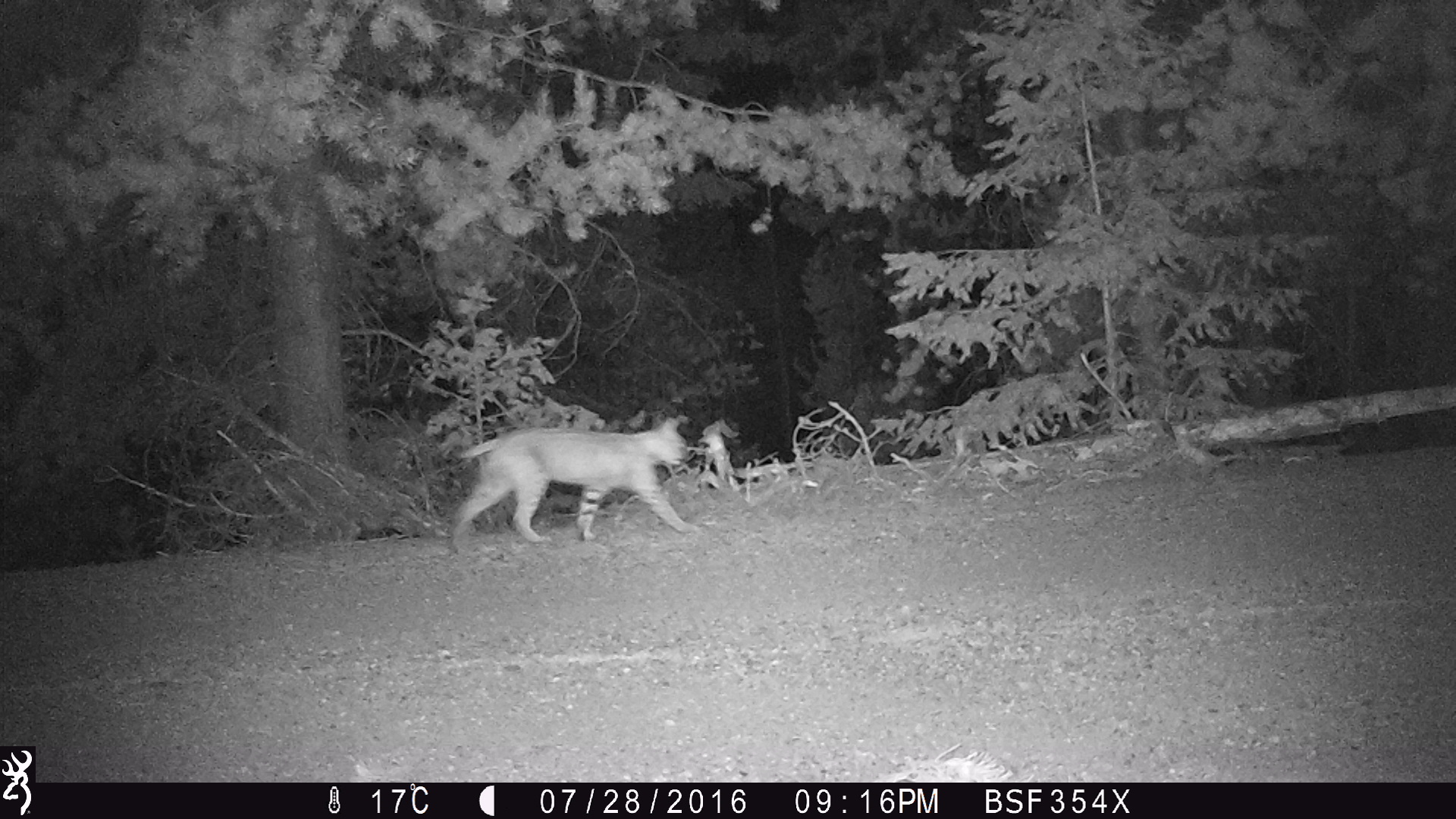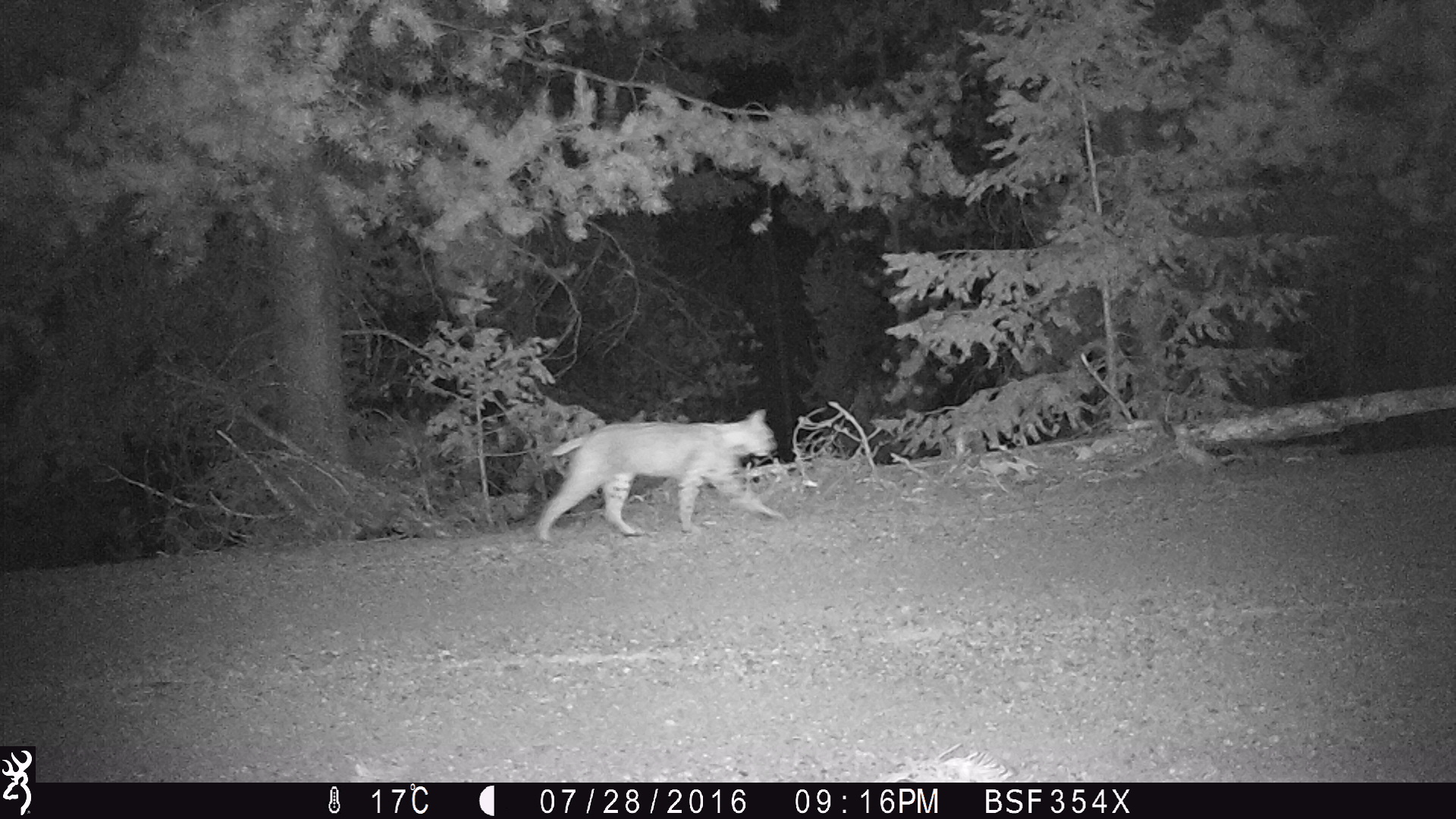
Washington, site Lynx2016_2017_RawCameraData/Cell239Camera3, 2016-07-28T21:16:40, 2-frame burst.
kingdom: Animalia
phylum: Chordata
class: Mammalia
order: Carnivora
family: Felidae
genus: Lynx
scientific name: Lynx rufus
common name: bobcat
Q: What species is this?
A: Lynx rufus (bobcat).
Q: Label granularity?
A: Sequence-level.